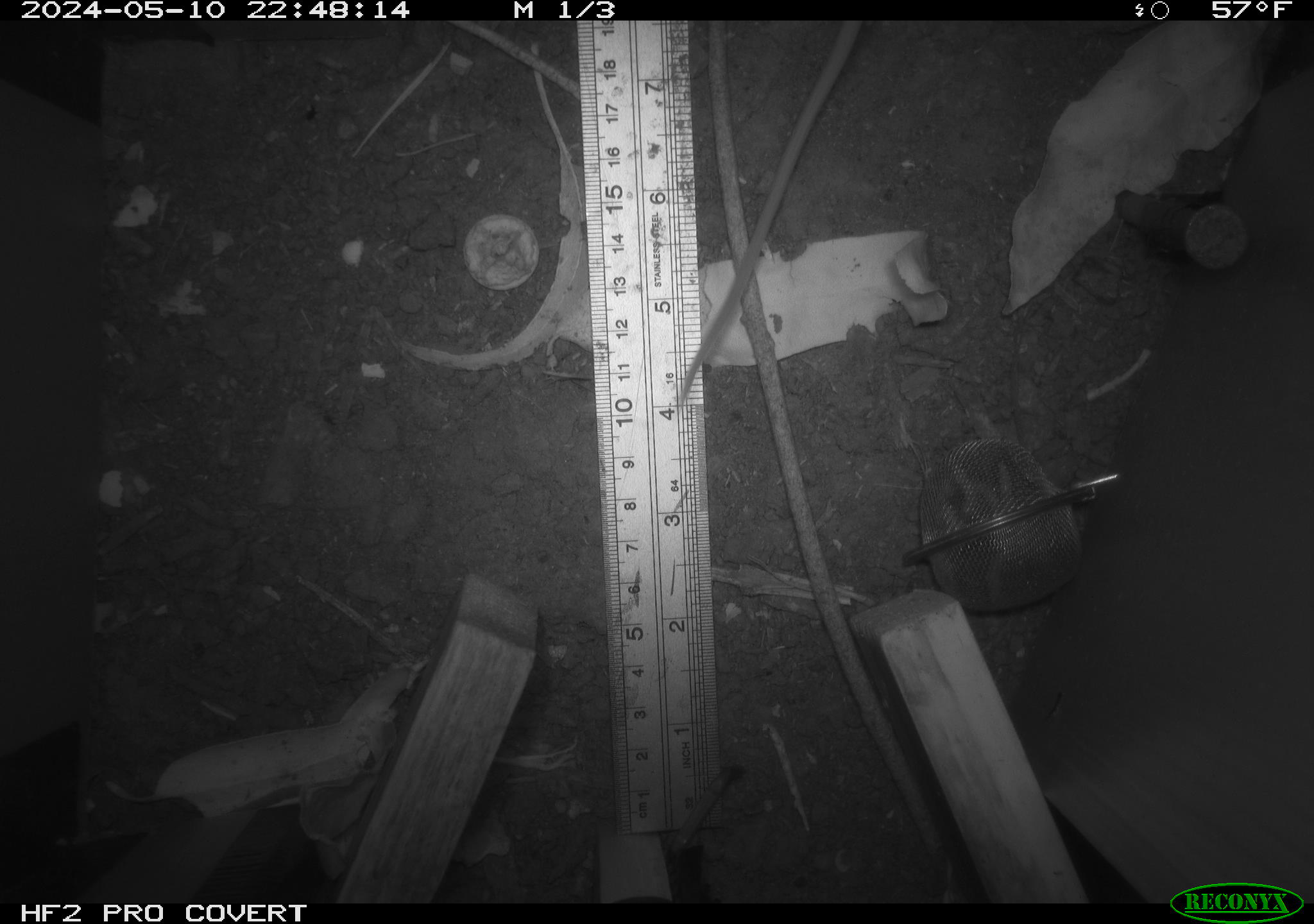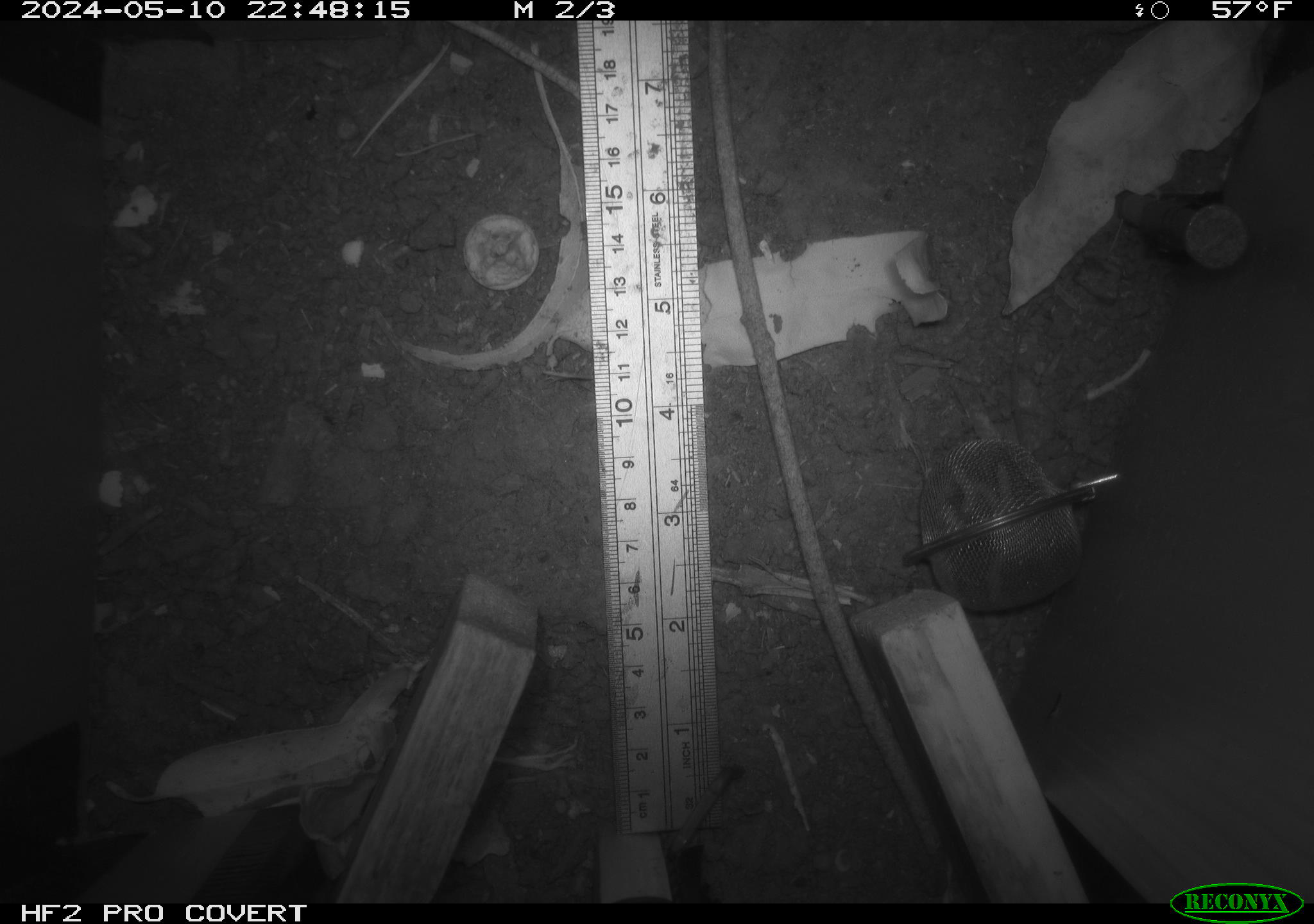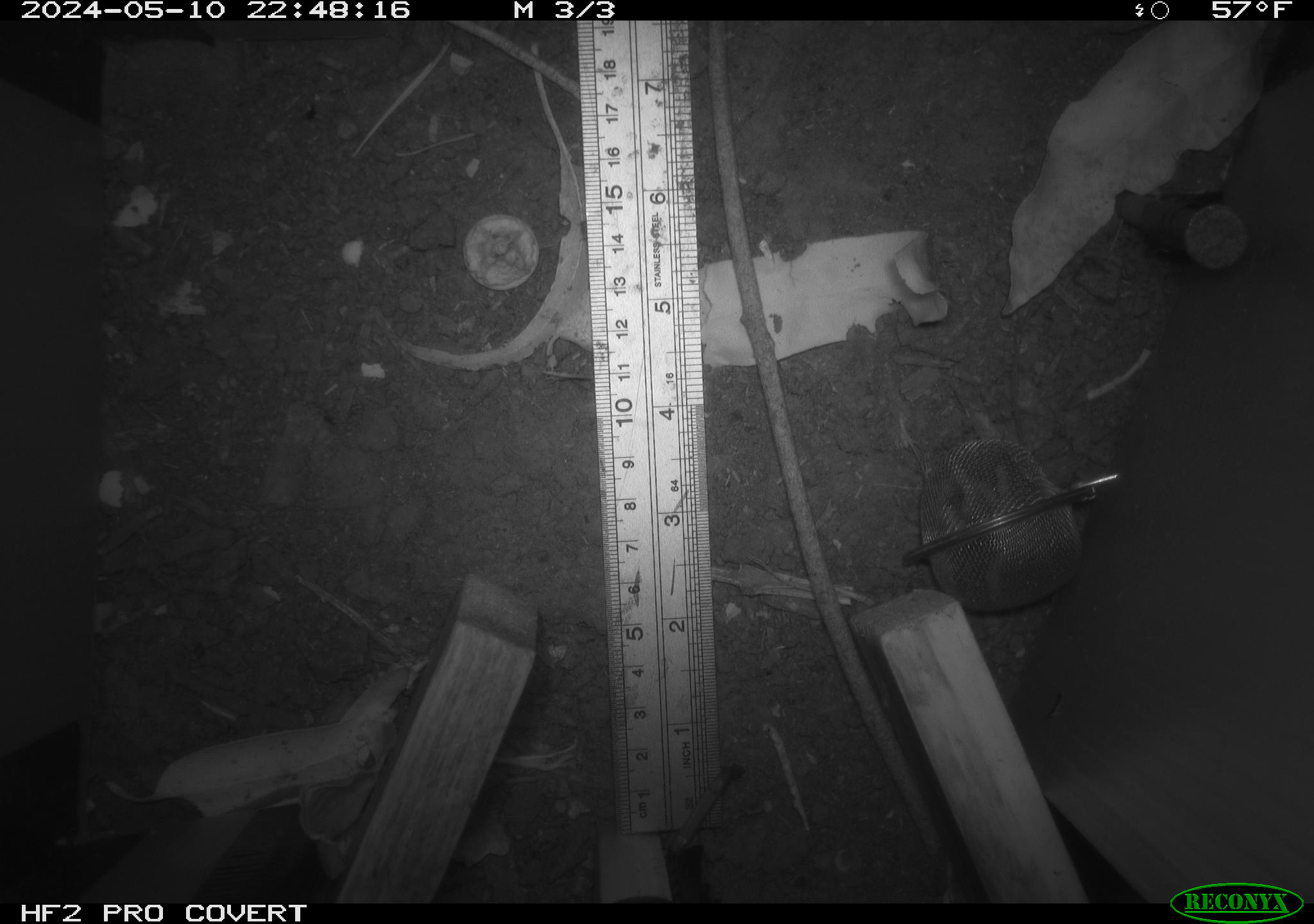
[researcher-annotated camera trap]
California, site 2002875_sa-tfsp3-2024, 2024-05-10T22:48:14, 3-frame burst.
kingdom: Animalia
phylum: Chordata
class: Mammalia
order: Rodentia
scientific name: Rodentia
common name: rodent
Rodent (Rodentia).